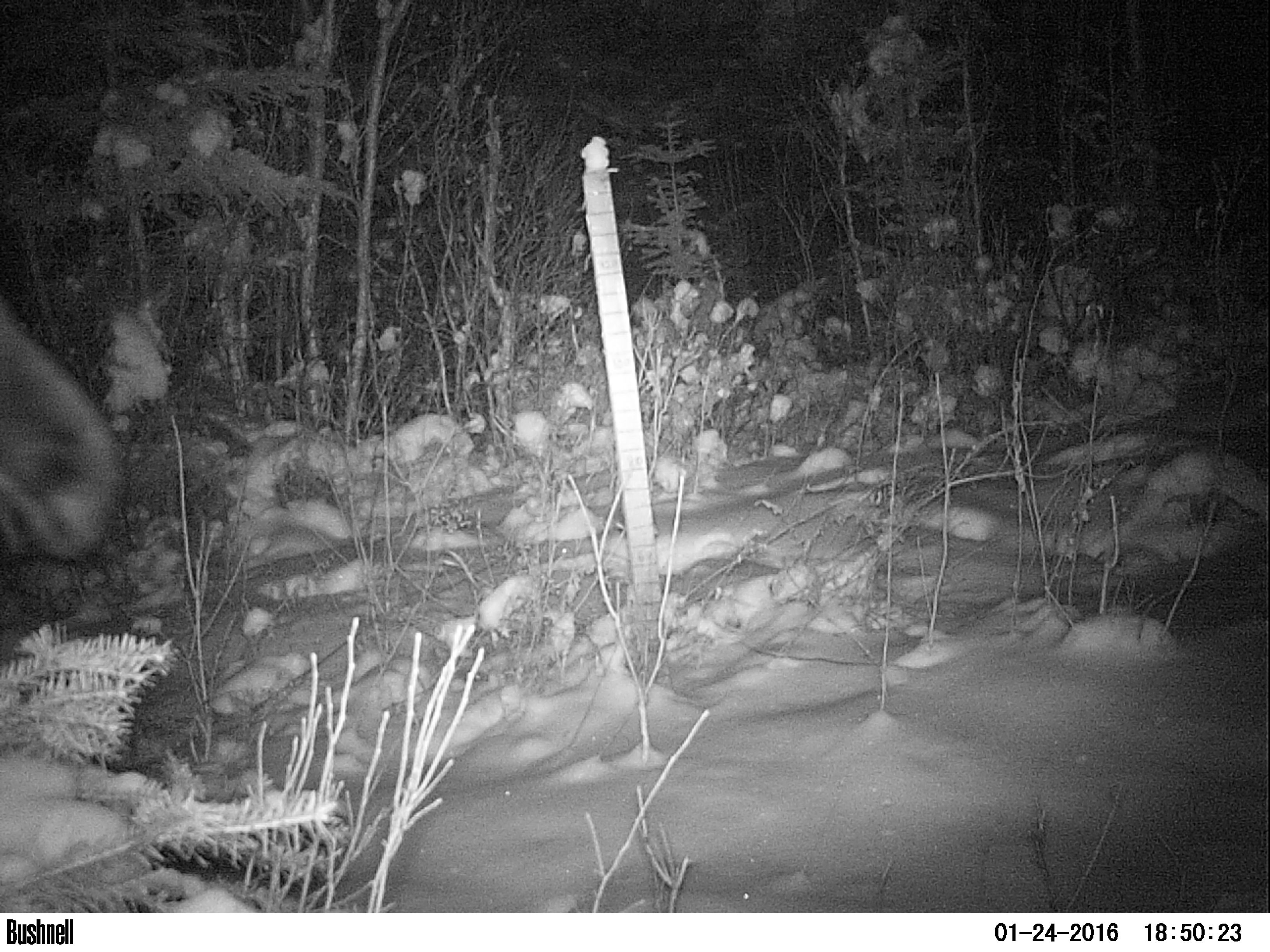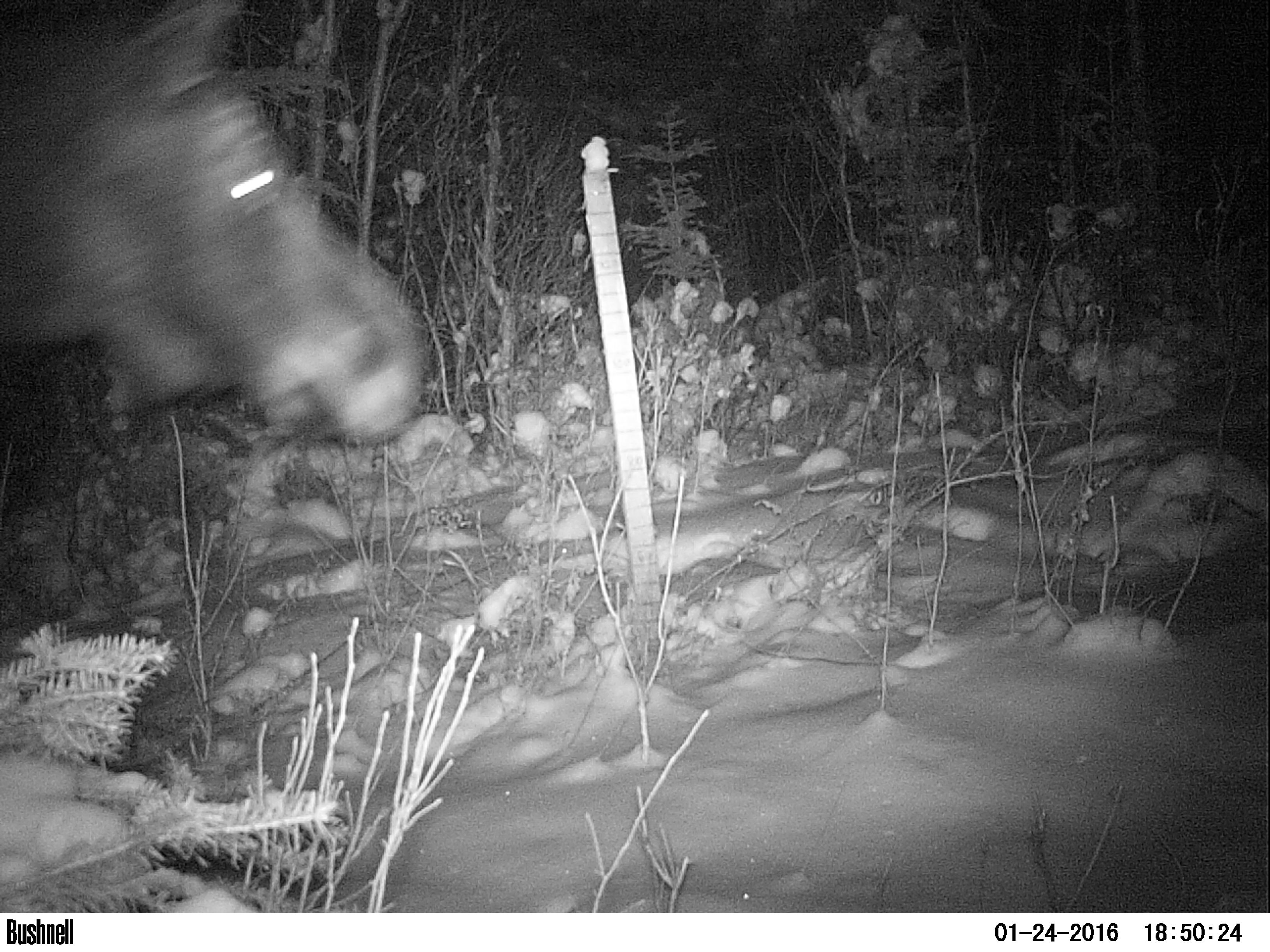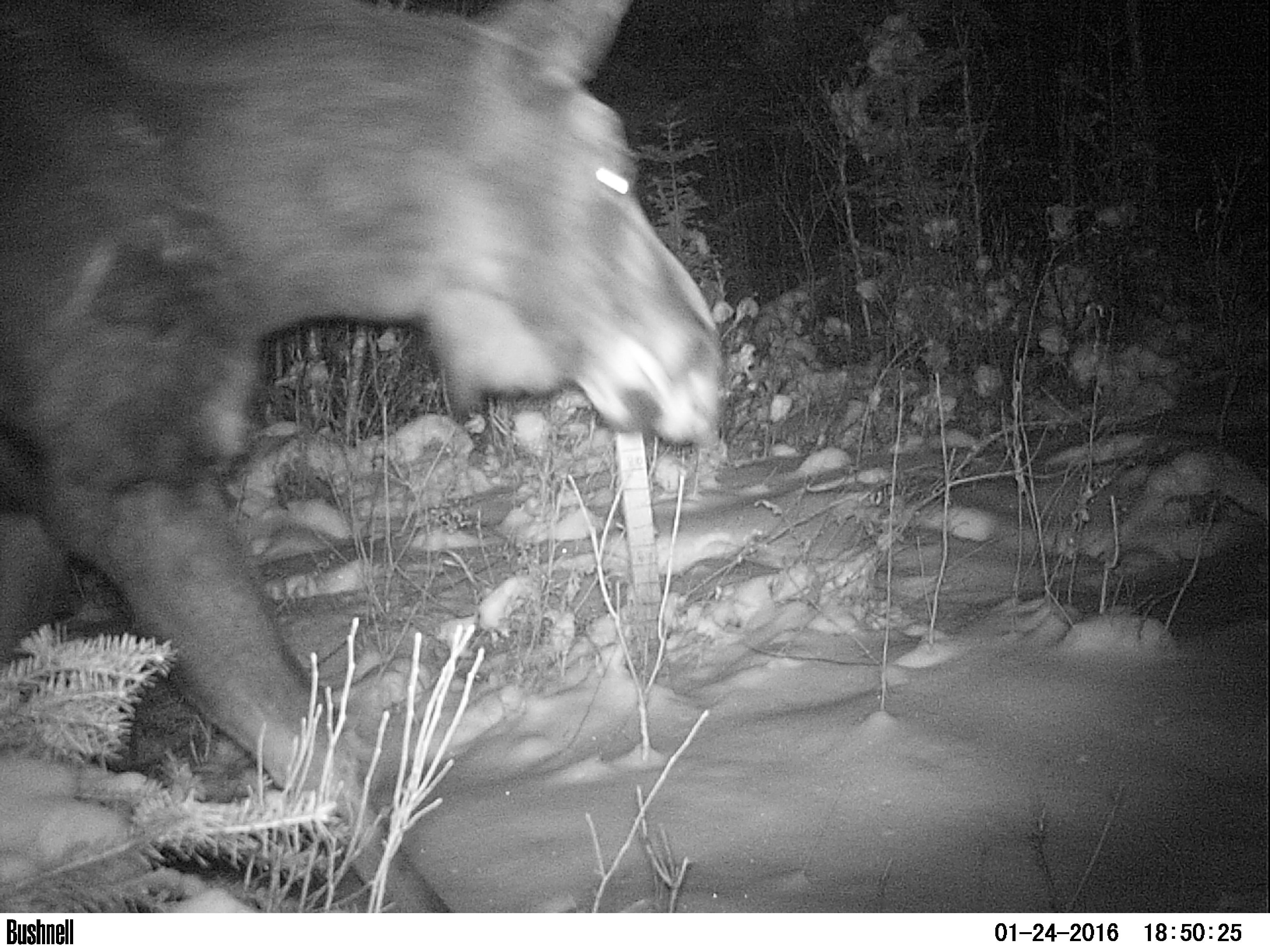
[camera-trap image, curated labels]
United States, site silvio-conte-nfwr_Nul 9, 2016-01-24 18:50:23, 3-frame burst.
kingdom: Animalia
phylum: Chordata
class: Mammalia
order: Artiodactyla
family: Cervidae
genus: Alces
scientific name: Alces alces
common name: moose